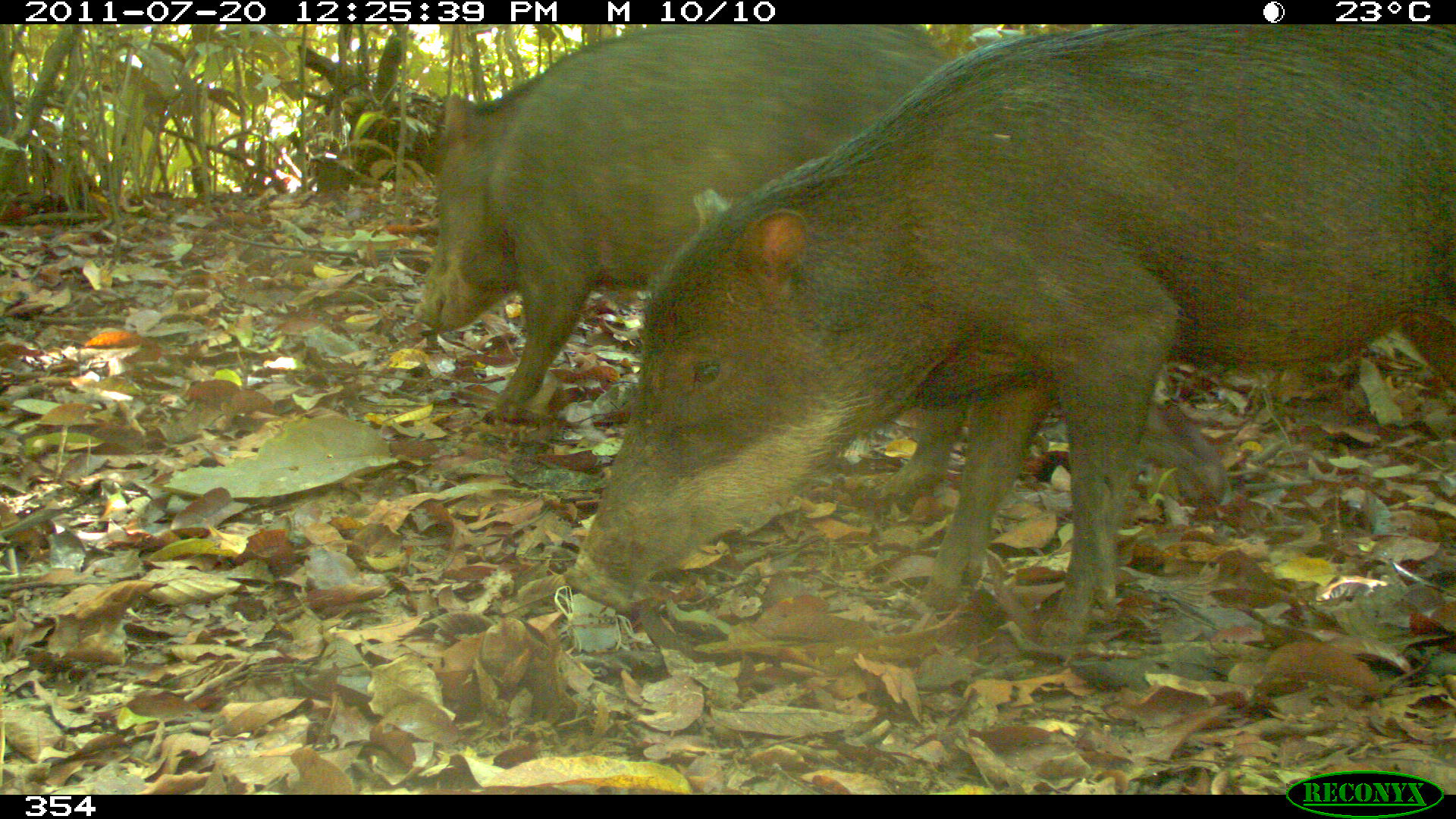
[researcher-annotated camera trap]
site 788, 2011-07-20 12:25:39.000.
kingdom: Animalia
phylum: Chordata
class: Mammalia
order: Artiodactyla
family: Tayassuidae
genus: Tayassu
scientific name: Tayassu pecari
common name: white-lipped peccary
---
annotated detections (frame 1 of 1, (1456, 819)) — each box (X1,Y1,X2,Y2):
tayassu pecari: (559,24,1456,651); (412,24,1248,529)